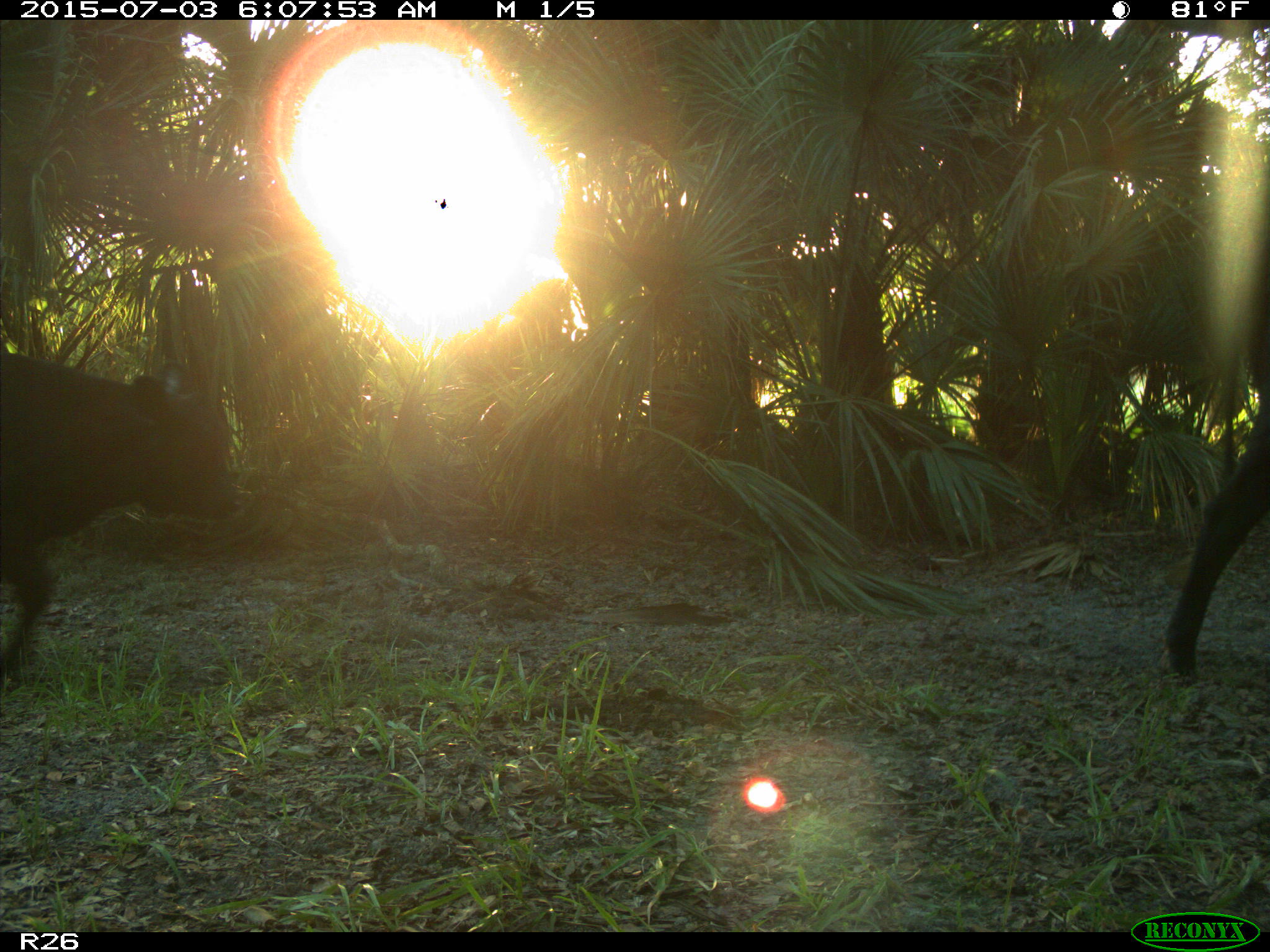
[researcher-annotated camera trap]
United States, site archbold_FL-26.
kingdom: Animalia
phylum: Chordata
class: Mammalia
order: Artiodactyla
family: Bovidae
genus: Bos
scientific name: Bos taurus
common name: domestic cow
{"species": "Bos taurus (domestic cow)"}